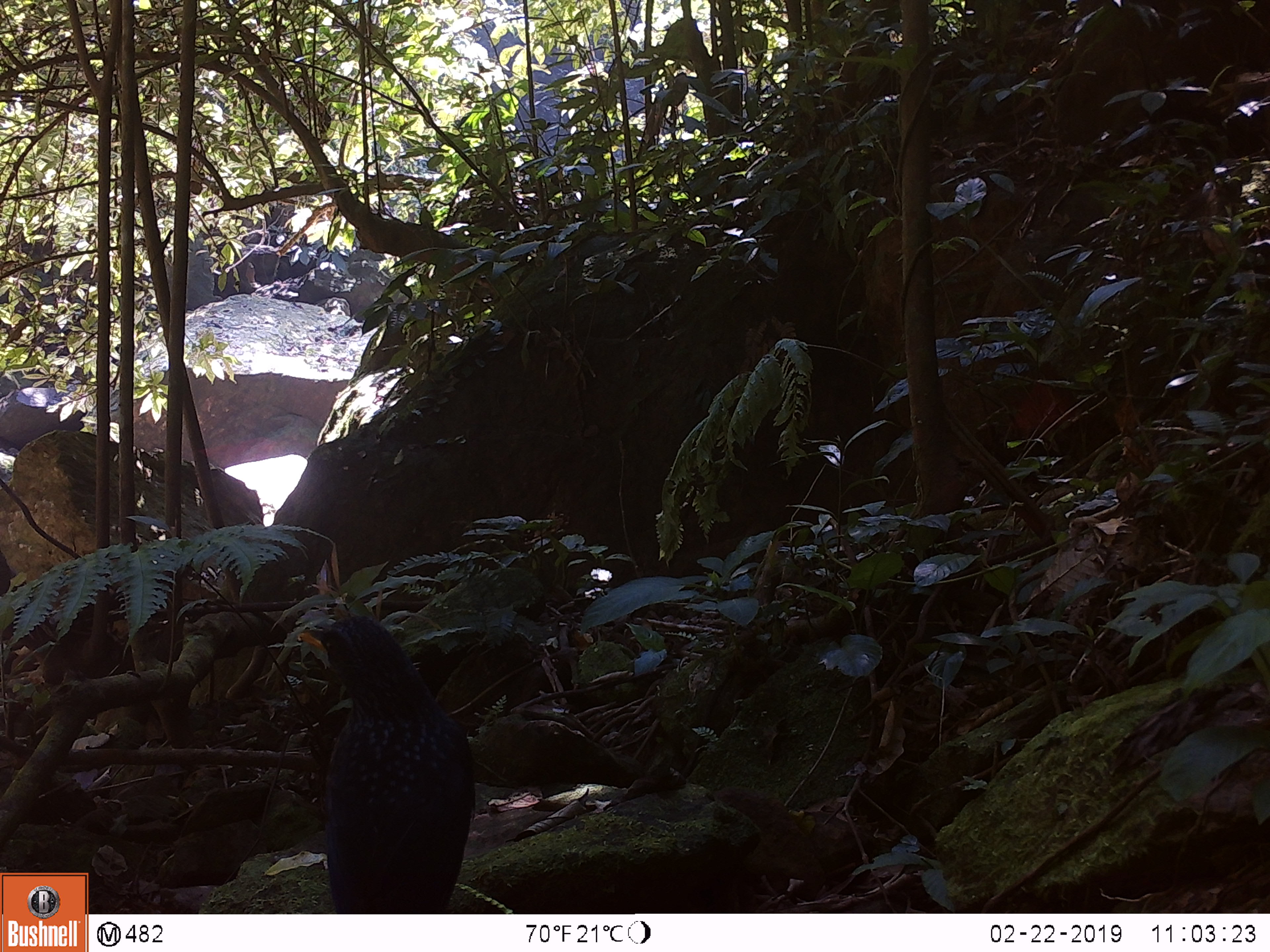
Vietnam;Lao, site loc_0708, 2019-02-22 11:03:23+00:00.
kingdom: Animalia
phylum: Chordata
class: Aves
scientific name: Aves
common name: bird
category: unidentified bird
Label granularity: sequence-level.